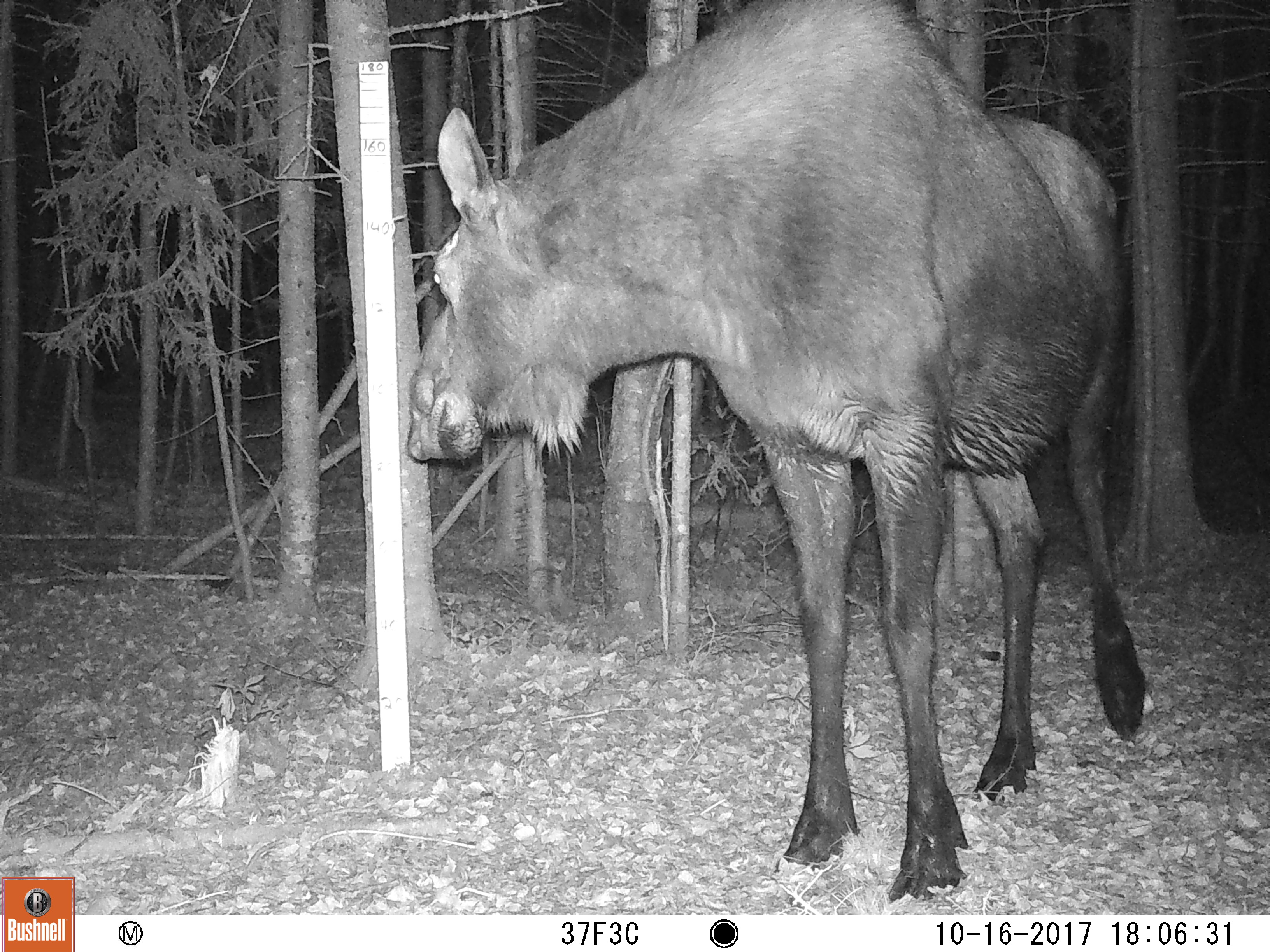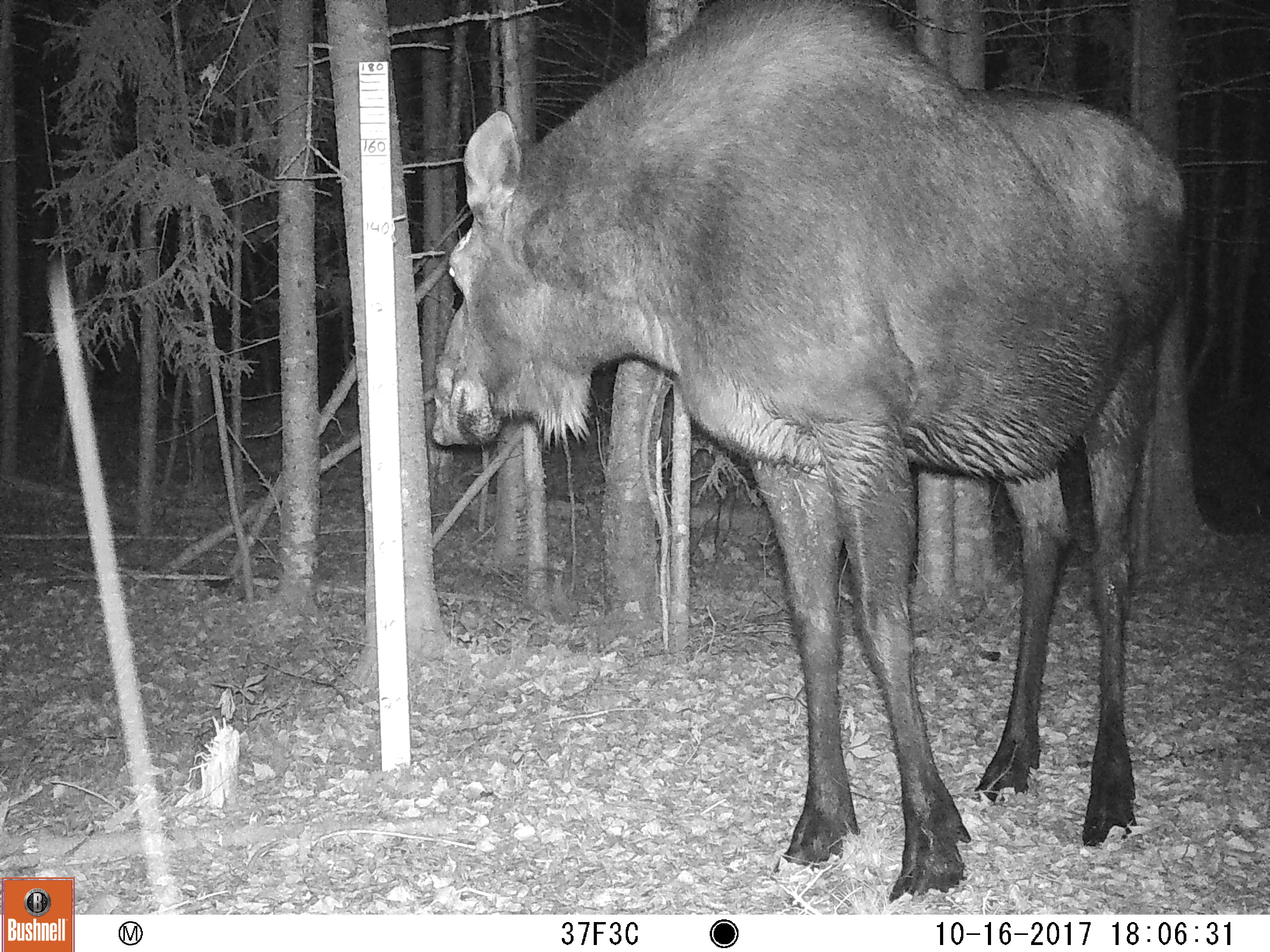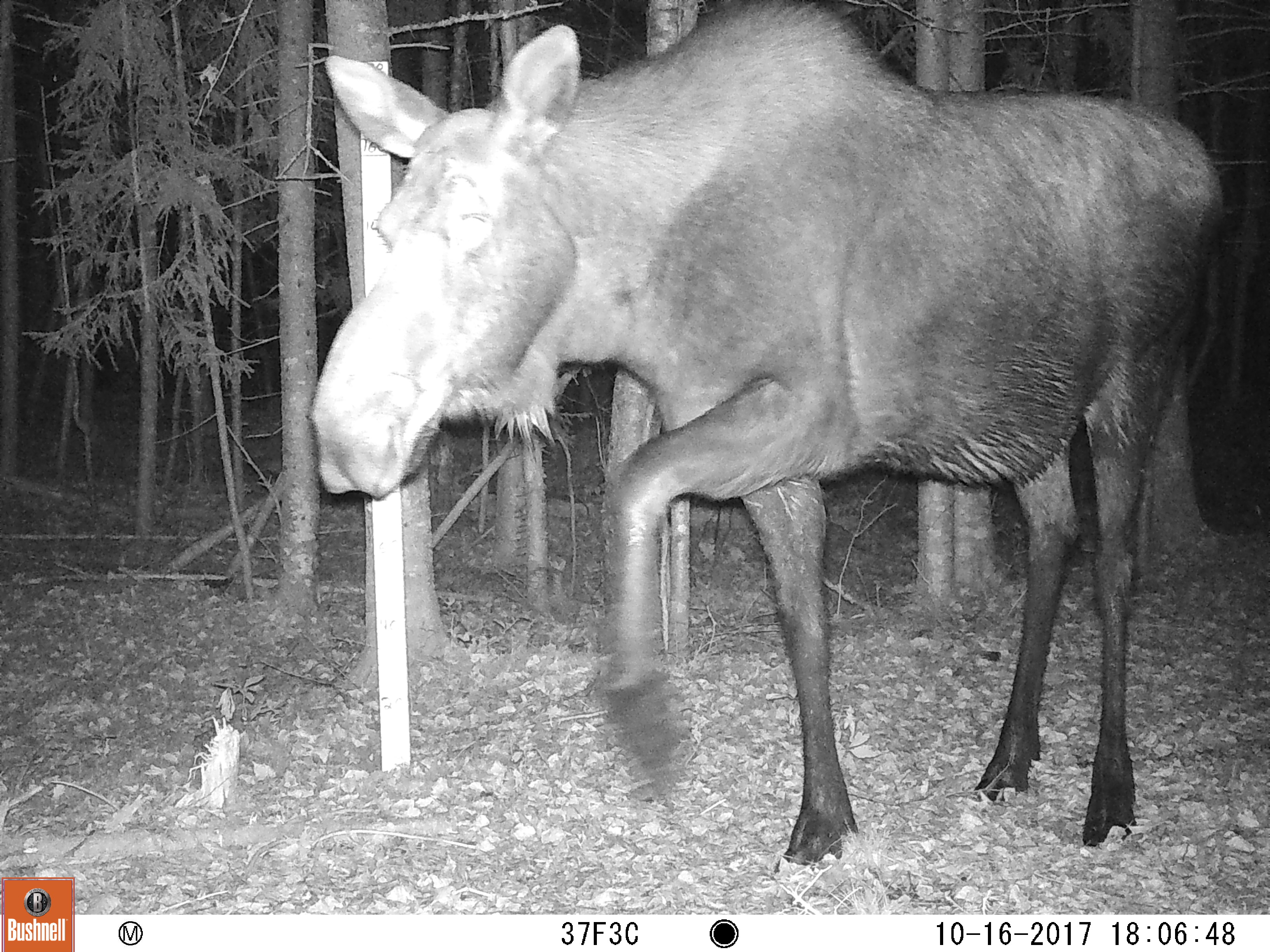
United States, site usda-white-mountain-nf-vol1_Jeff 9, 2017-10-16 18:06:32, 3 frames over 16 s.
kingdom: Animalia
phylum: Chordata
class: Mammalia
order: Artiodactyla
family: Cervidae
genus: Alces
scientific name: Alces alces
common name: moose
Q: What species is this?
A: Moose (Alces alces).